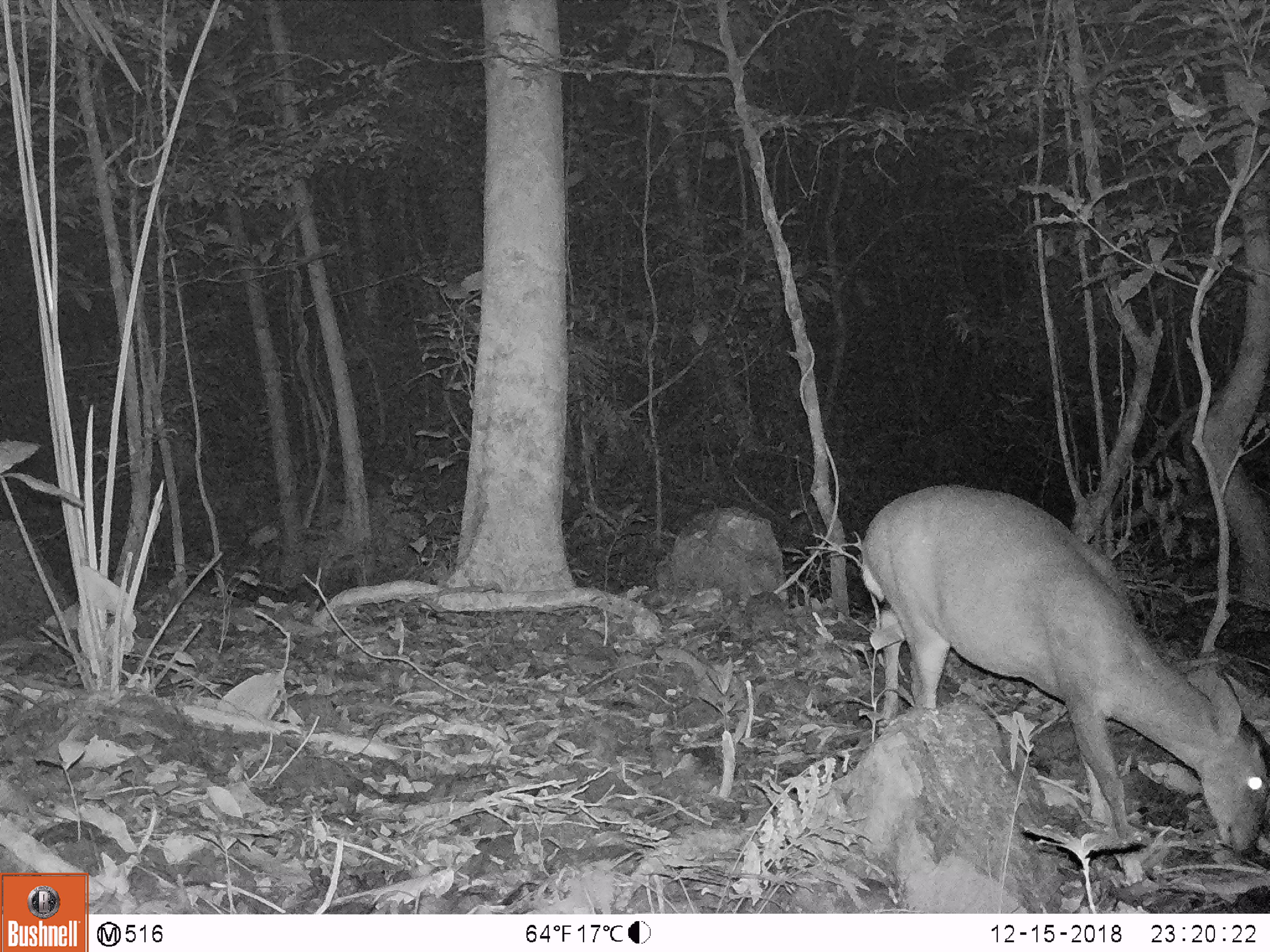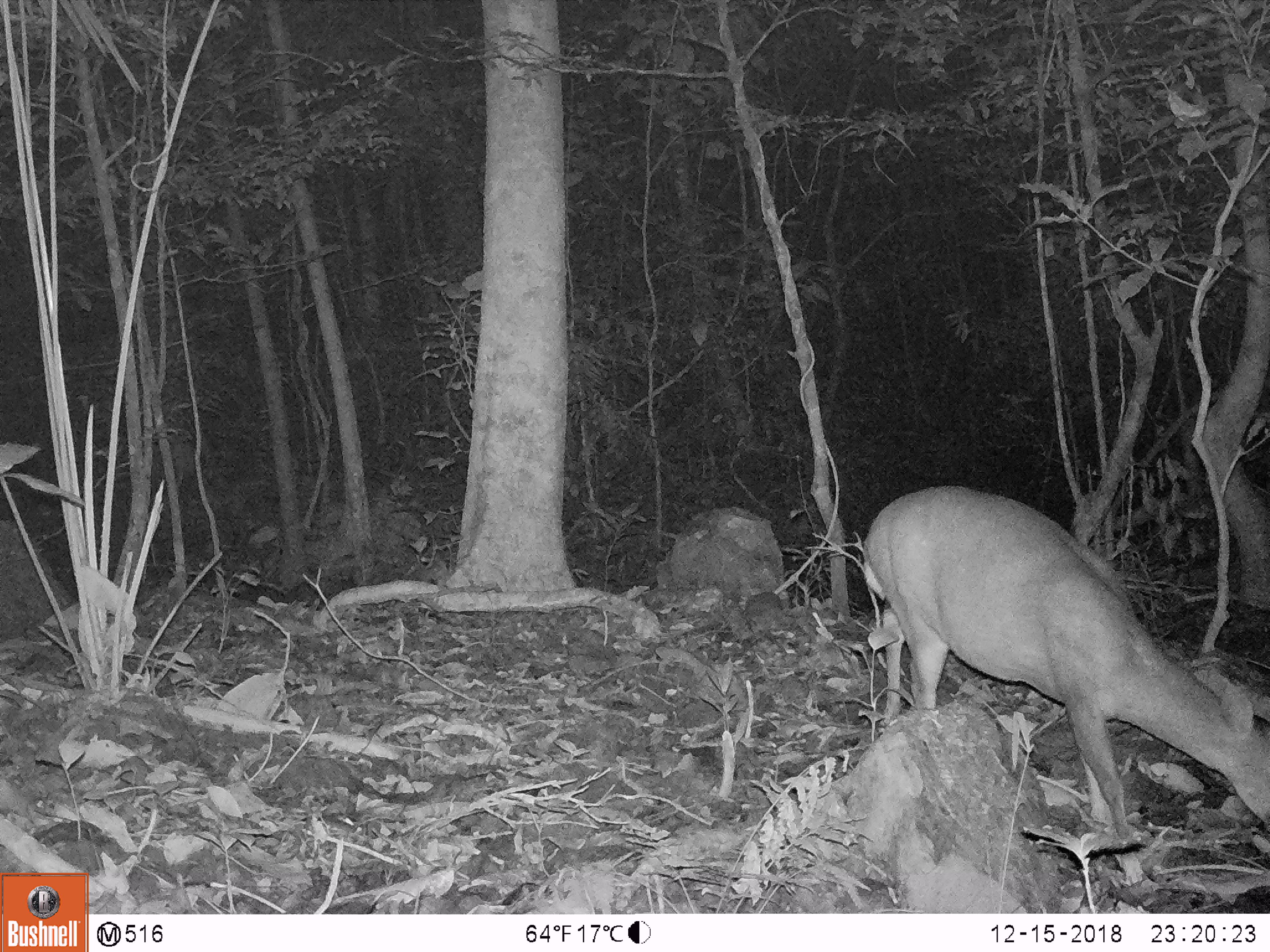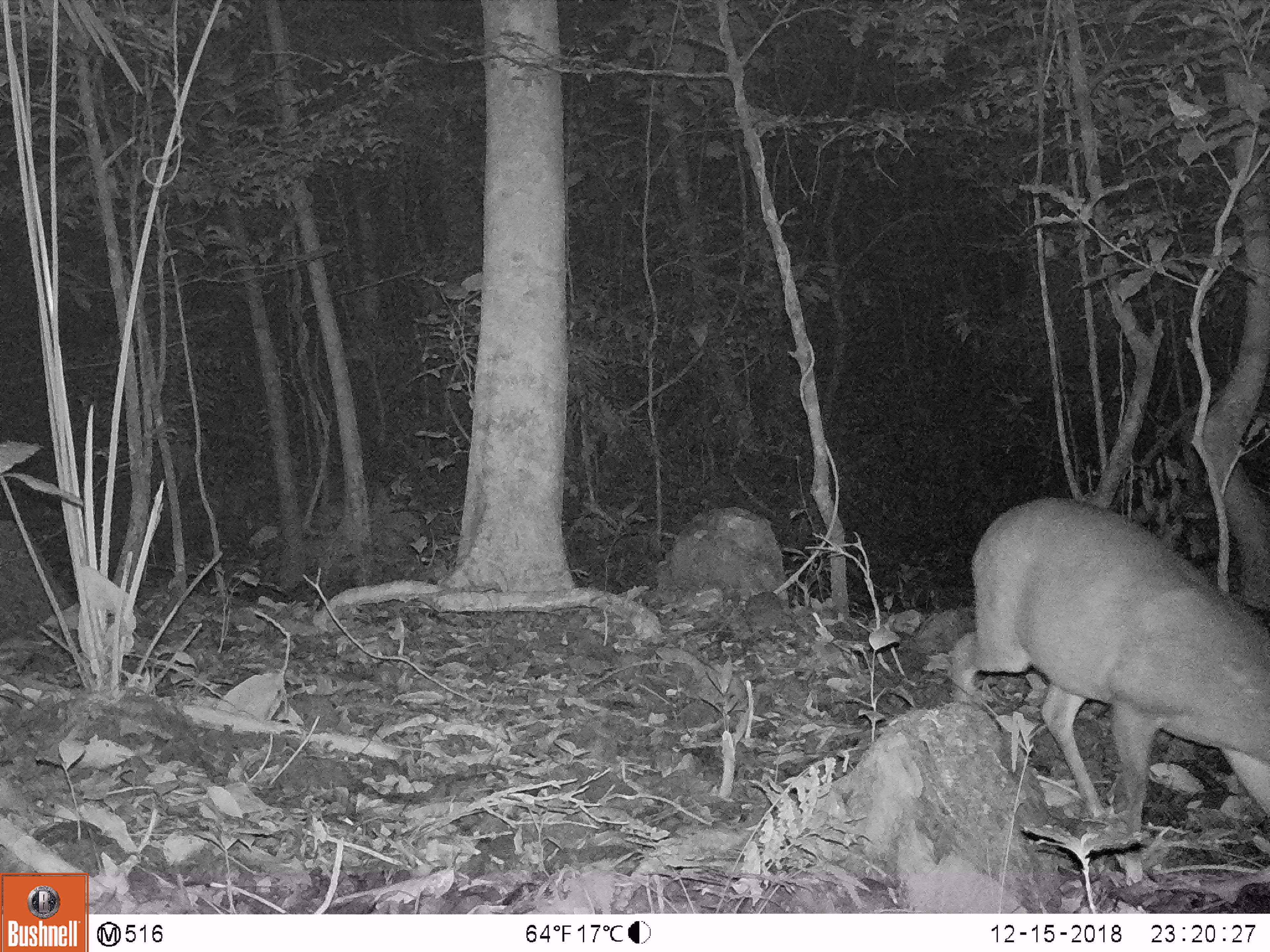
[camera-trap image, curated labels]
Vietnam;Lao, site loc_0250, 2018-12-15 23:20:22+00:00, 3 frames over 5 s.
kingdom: Animalia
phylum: Chordata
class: Mammalia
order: Artiodactyla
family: Cervidae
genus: Muntiacus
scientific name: Muntiacus vuquangensis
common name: large-antlered muntjac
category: large antlered muntjac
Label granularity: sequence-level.